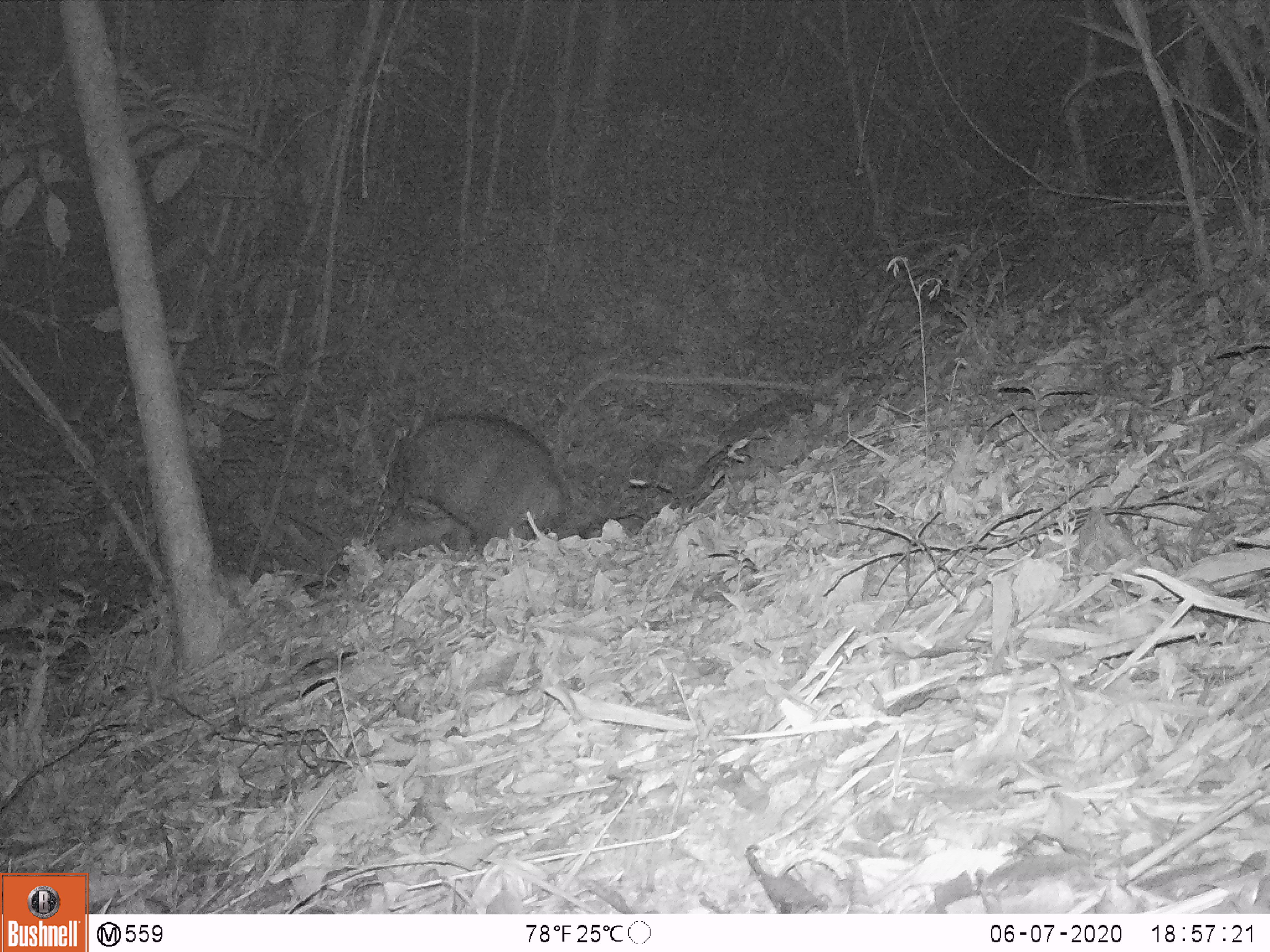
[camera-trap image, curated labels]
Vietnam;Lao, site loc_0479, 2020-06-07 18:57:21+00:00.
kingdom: Animalia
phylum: Chordata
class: Mammalia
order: Artiodactyla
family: Suidae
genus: Sus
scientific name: Sus scrofa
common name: eurasian wild pig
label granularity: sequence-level